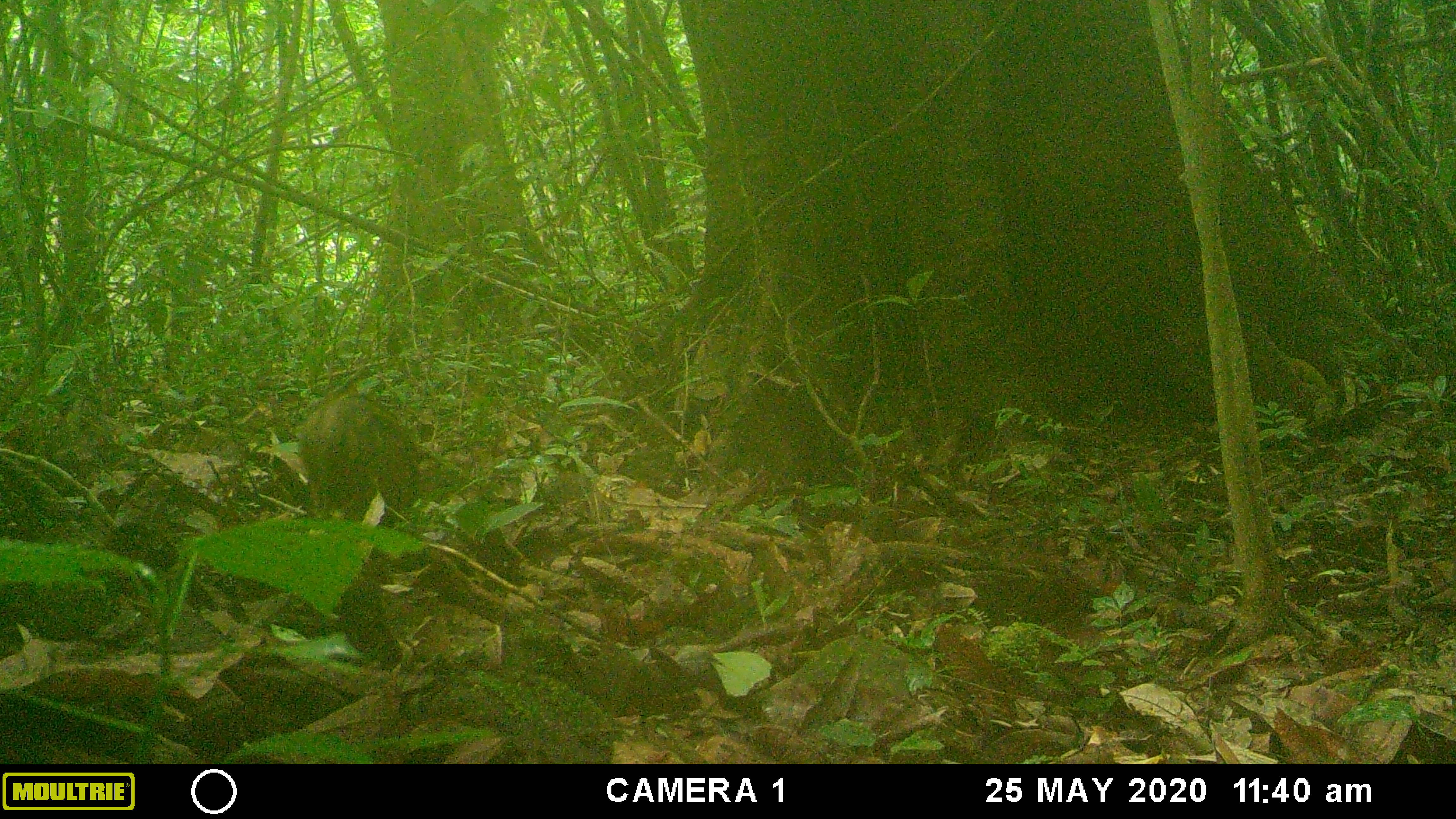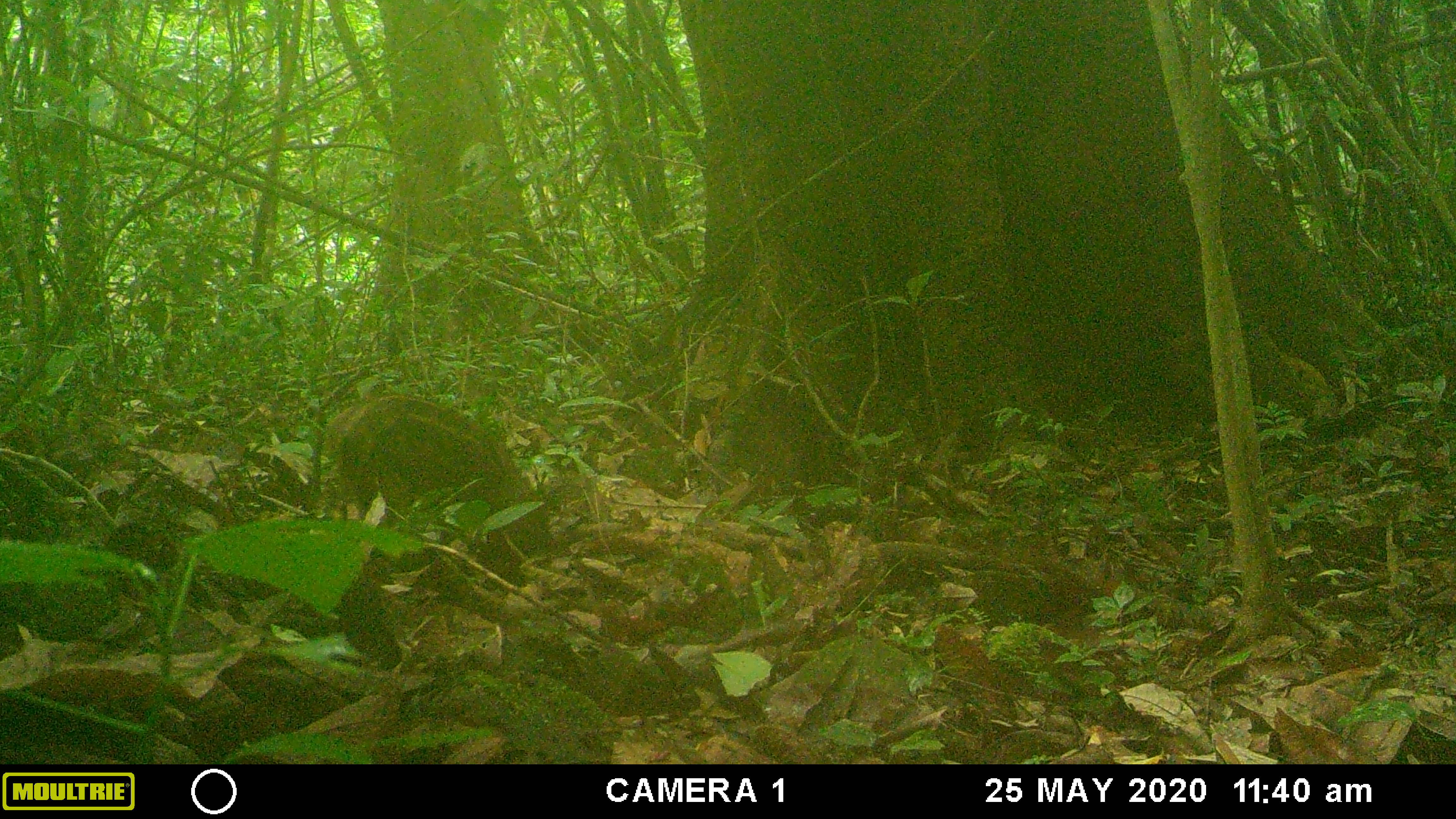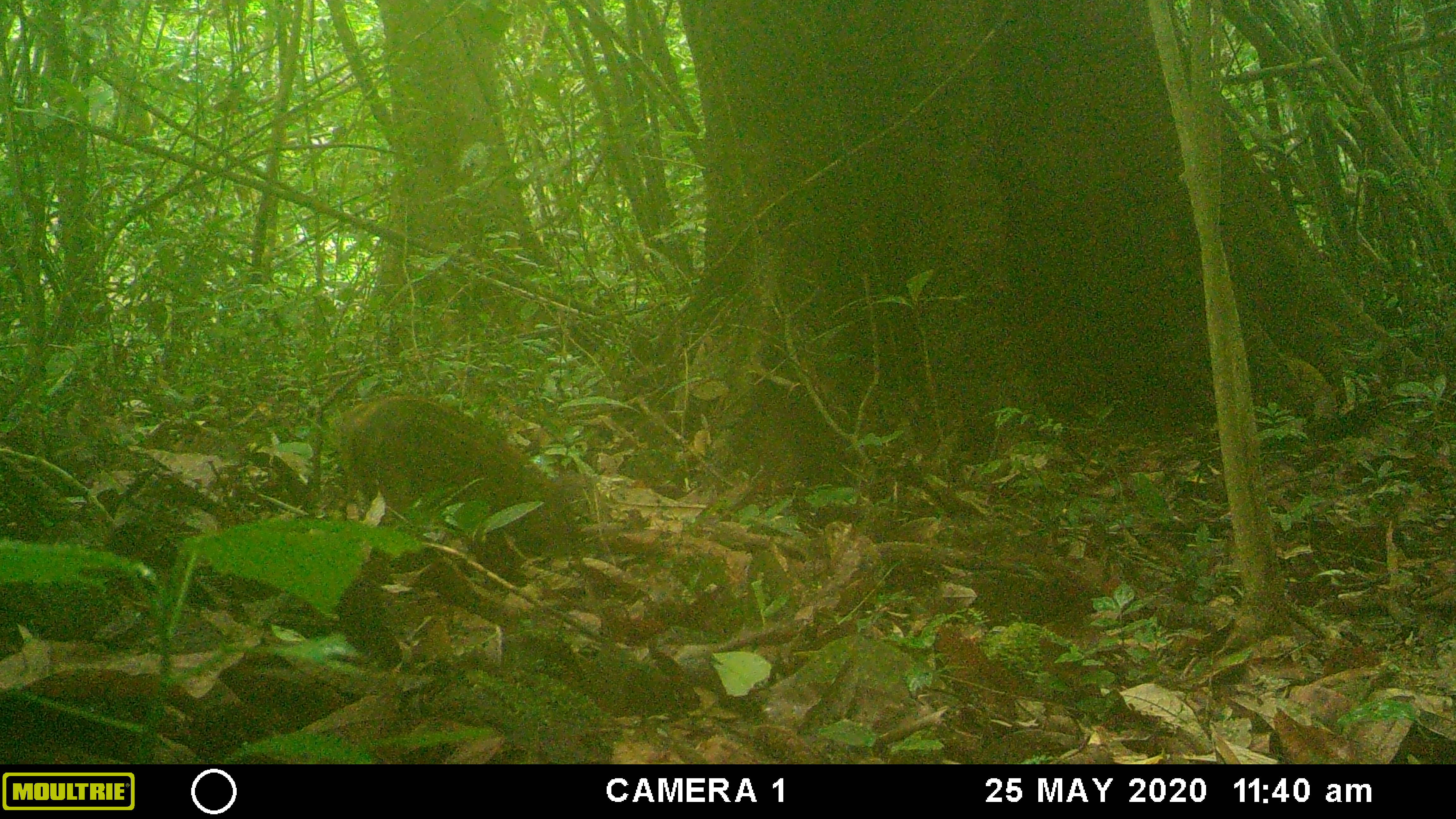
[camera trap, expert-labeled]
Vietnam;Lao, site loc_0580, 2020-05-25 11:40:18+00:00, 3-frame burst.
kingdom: Animalia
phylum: Chordata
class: Mammalia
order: Artiodactyla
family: Suidae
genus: Sus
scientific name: Sus scrofa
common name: eurasian wild pig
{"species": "eurasian wild pig (Sus scrofa)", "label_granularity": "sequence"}